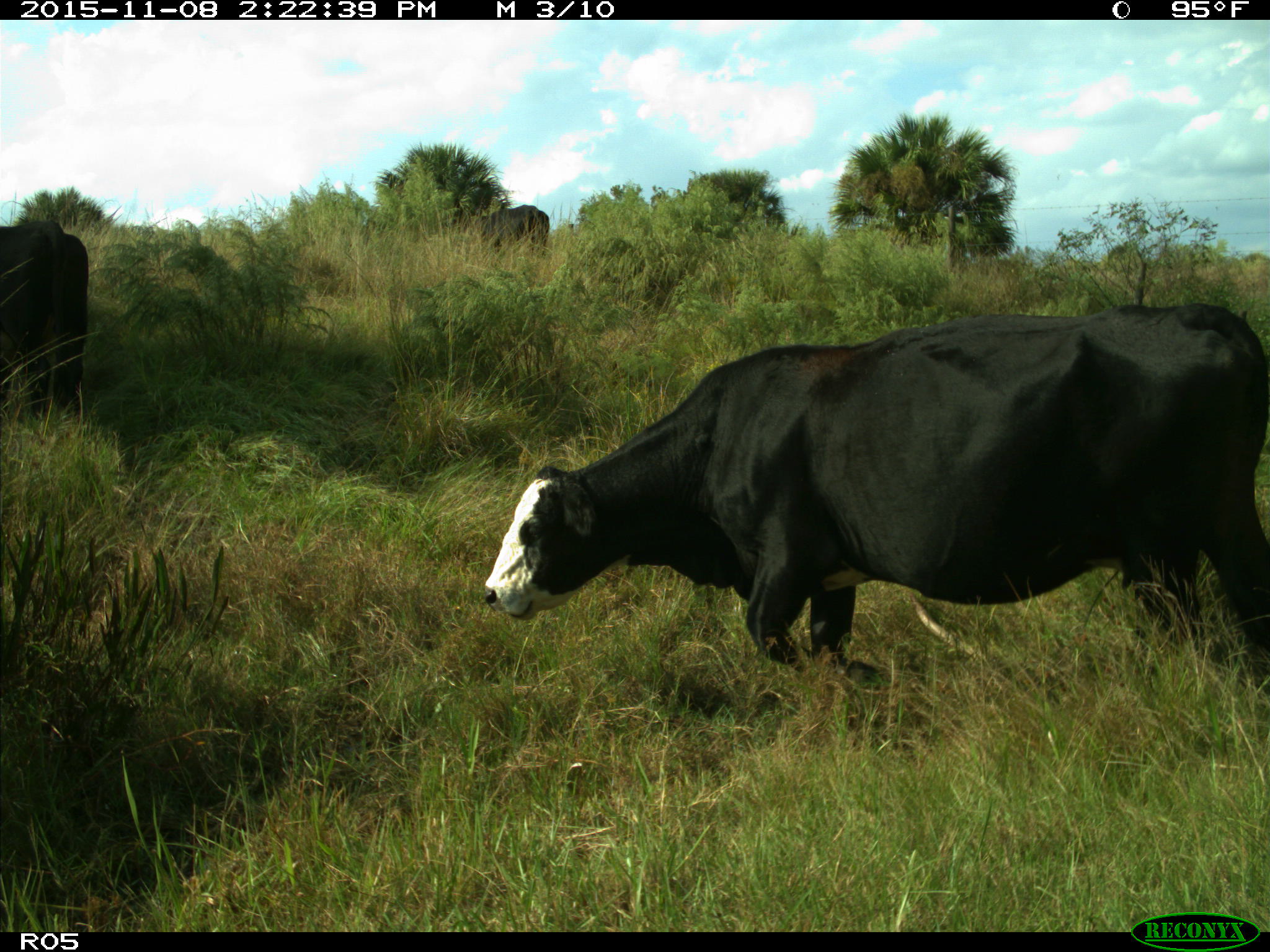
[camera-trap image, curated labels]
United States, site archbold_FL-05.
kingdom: Animalia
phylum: Chordata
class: Mammalia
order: Artiodactyla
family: Bovidae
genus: Bos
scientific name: Bos taurus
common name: domestic cow